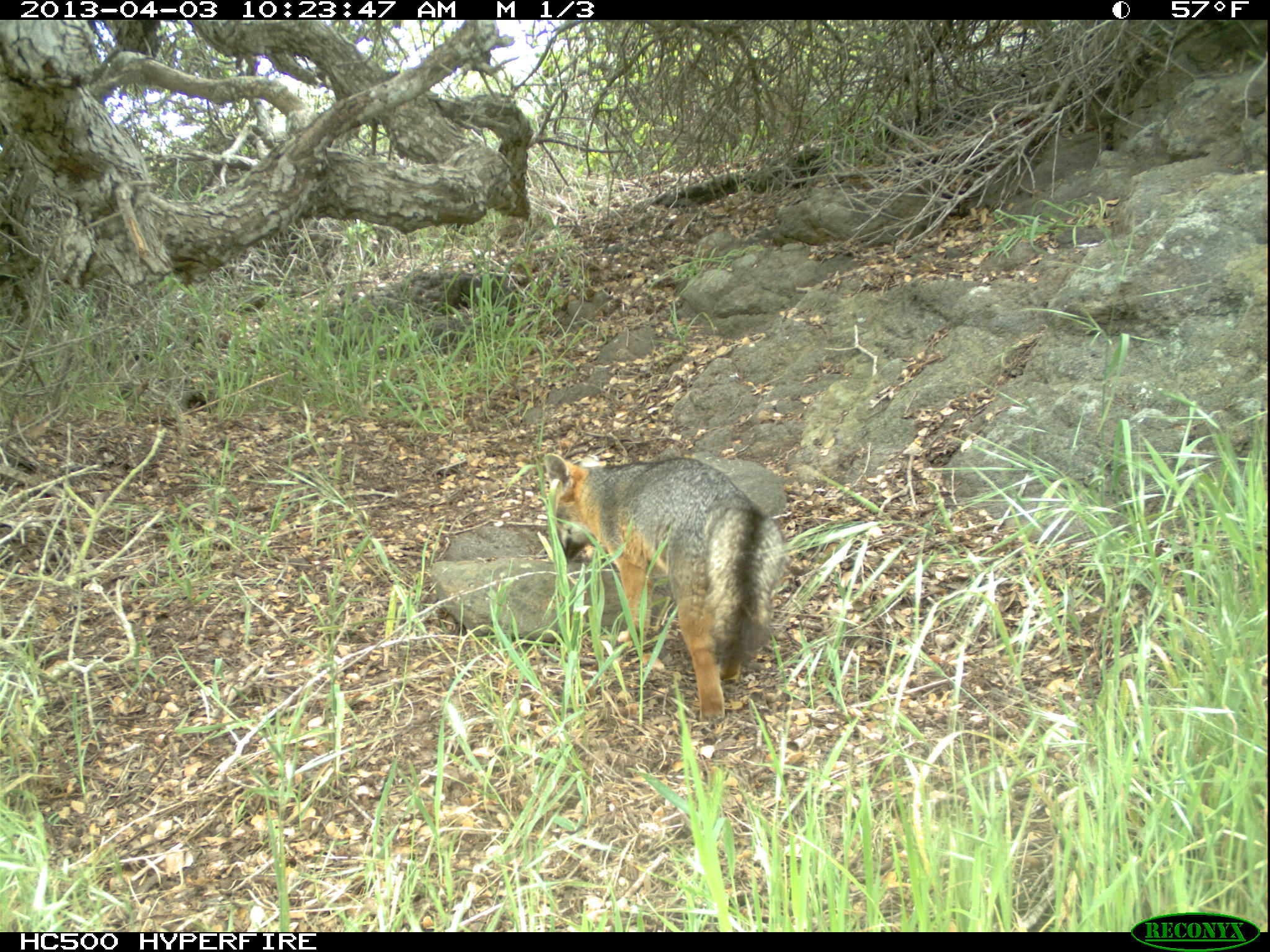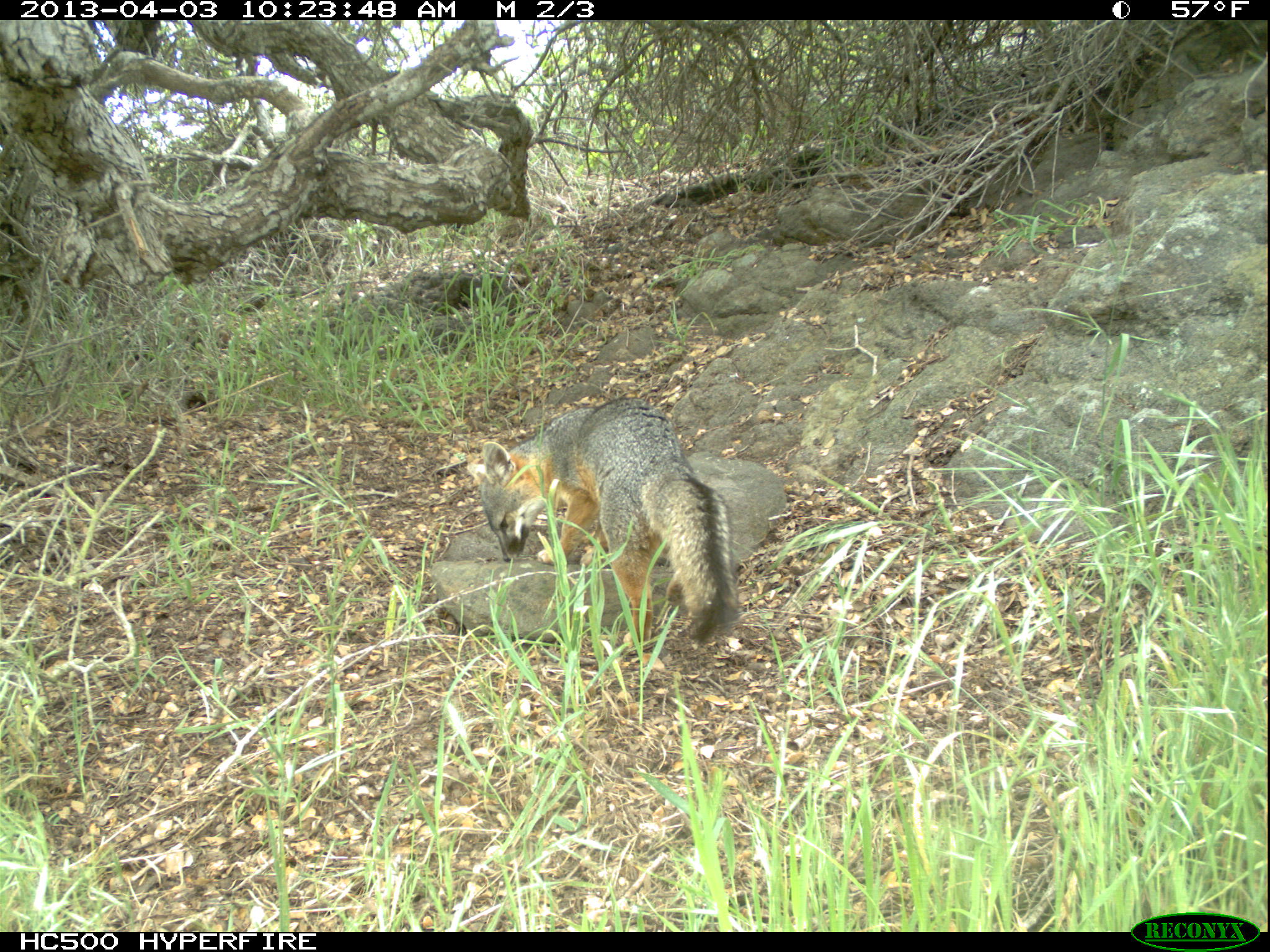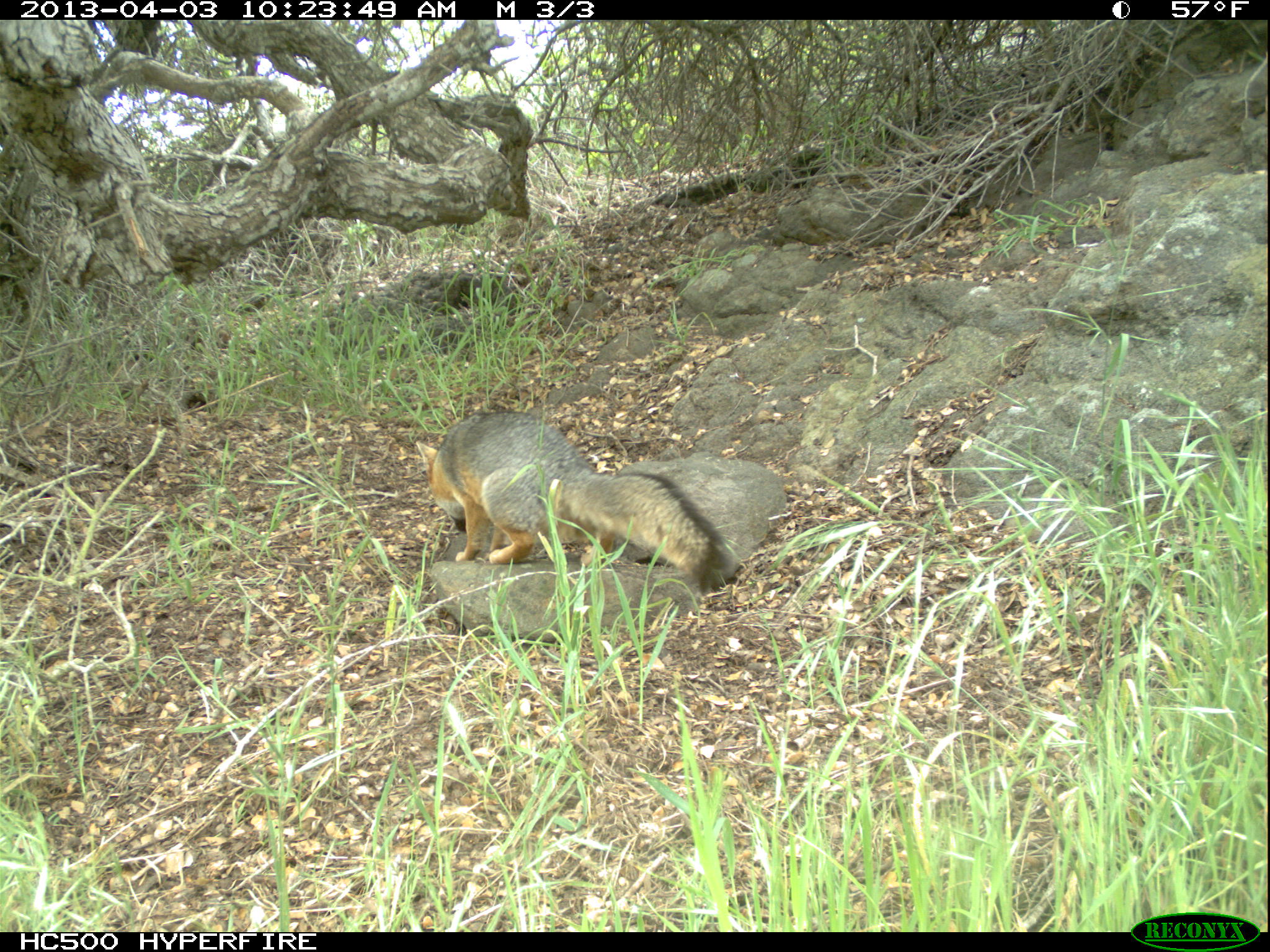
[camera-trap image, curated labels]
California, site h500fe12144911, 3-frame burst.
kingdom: Animalia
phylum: Chordata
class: Mammalia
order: Carnivora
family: Canidae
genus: Urocyon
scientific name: Urocyon littoralis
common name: island fox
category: fox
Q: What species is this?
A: Fox (island fox) (Urocyon littoralis).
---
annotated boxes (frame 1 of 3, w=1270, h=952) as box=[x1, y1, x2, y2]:
fox: box=[543, 452, 784, 734]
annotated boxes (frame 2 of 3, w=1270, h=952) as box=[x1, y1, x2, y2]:
fox: box=[464, 397, 742, 653]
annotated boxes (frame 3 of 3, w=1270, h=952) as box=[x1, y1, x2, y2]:
fox: box=[414, 409, 727, 593]